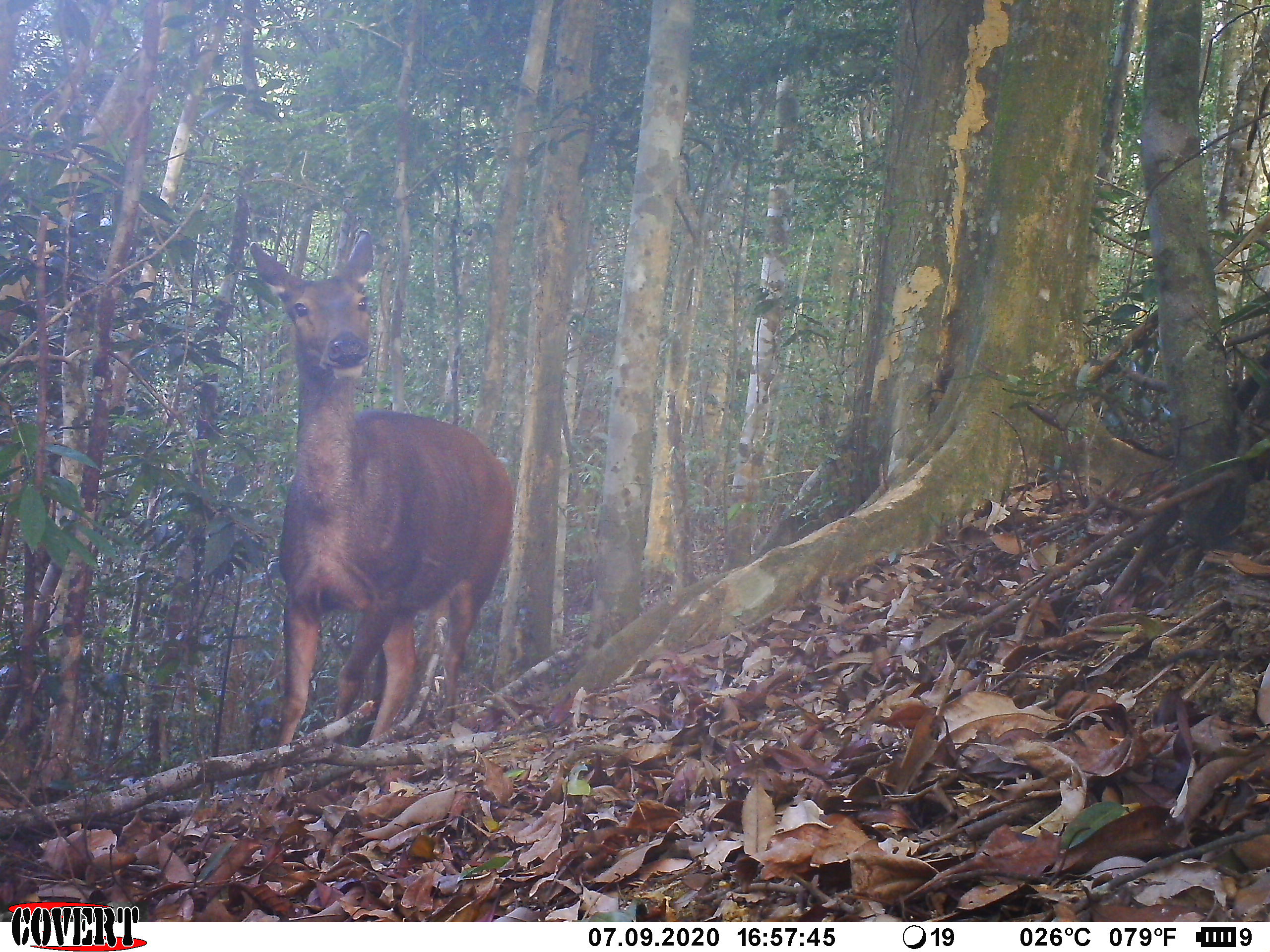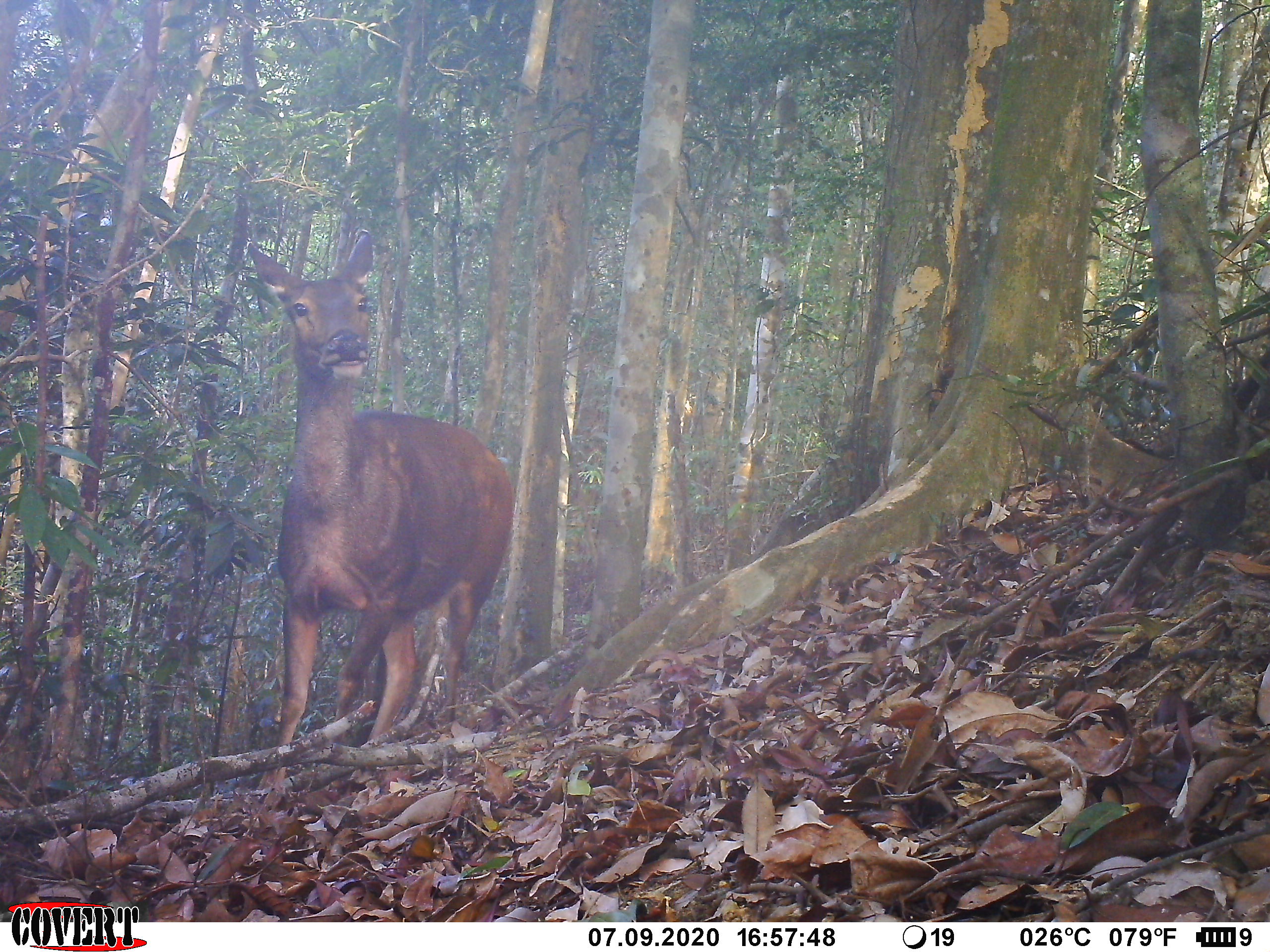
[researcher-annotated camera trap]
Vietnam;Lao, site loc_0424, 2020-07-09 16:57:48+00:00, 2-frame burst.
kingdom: Animalia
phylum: Chordata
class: Mammalia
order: Artiodactyla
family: Cervidae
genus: Rusa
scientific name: Rusa unicolor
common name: sambar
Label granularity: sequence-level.